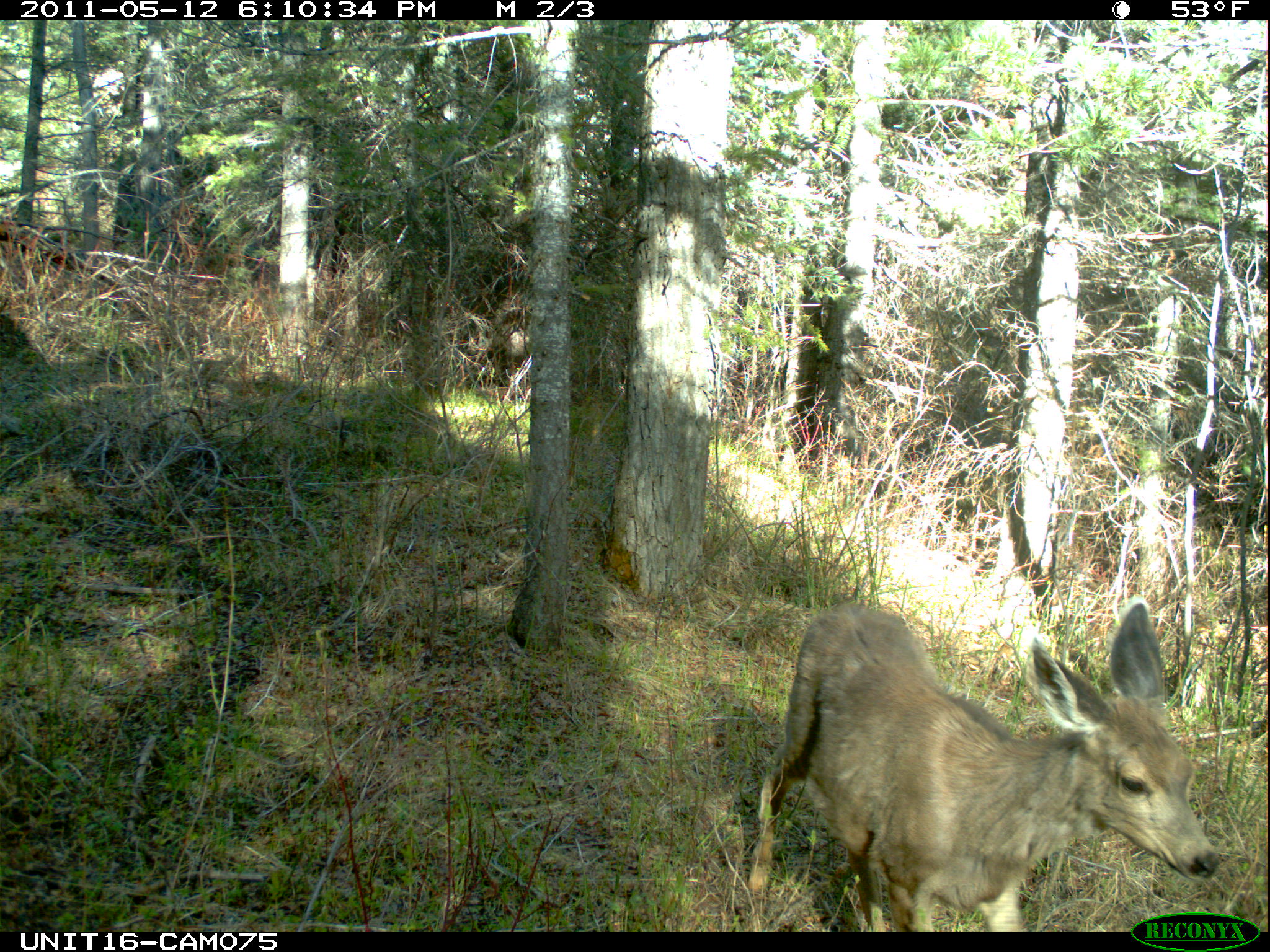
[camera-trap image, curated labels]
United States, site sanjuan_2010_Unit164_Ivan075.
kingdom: Animalia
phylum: Chordata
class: Mammalia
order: Artiodactyla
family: Cervidae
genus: Odocoileus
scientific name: Odocoileus hemionus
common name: mule deer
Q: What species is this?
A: Odocoileus hemionus (mule deer).